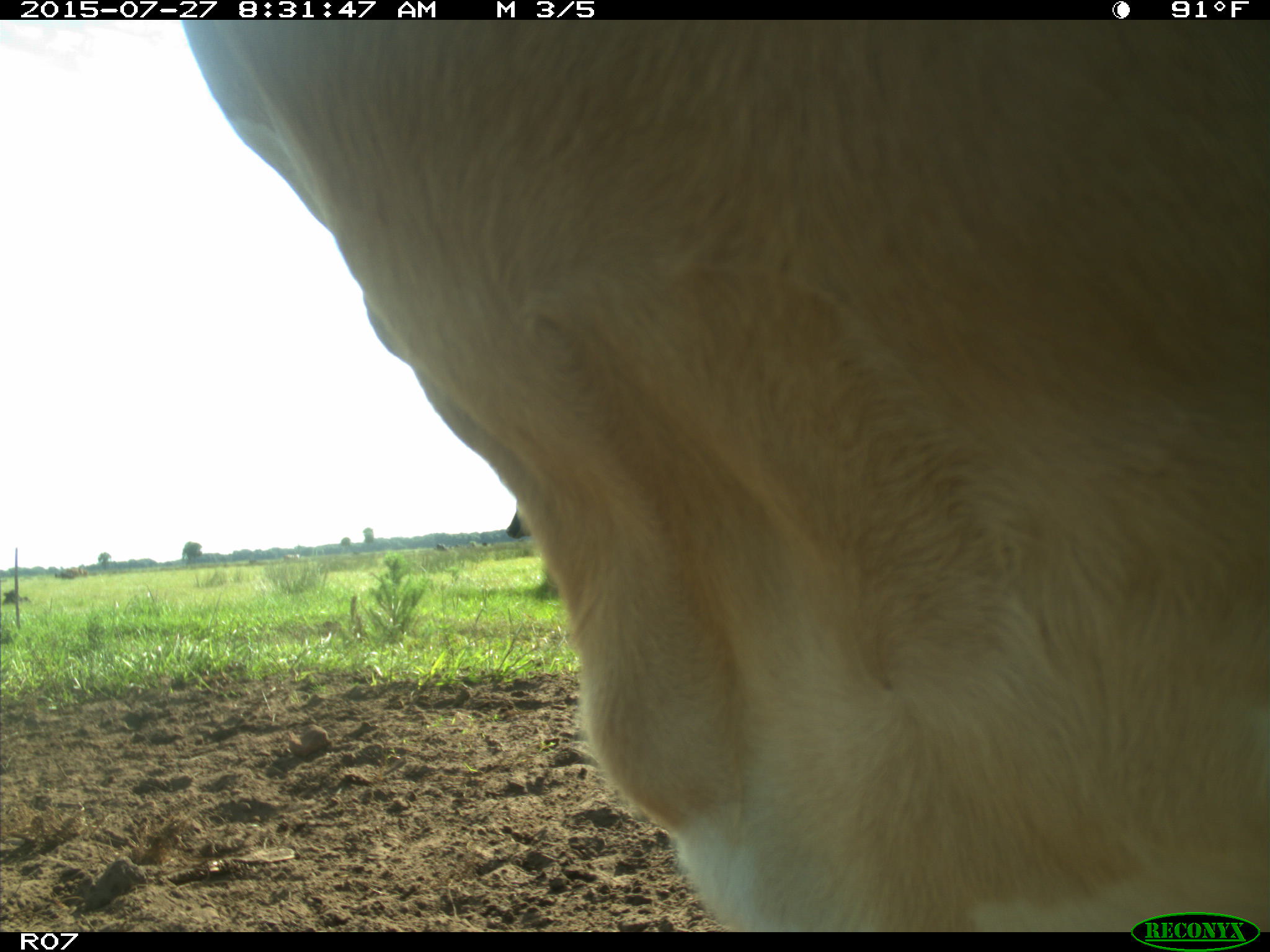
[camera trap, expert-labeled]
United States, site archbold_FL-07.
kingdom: Animalia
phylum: Chordata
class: Mammalia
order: Artiodactyla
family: Bovidae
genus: Bos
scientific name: Bos taurus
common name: domestic cow